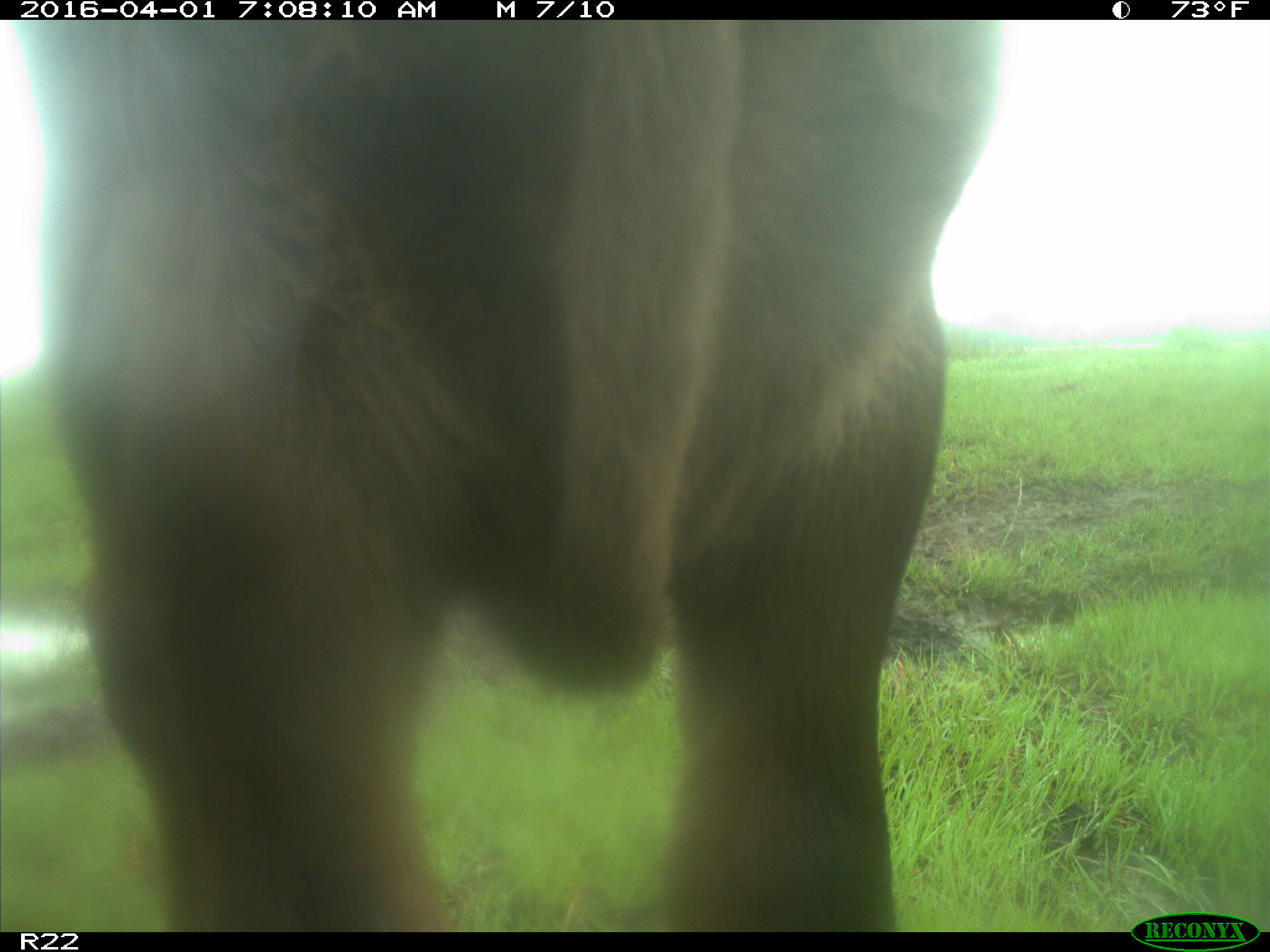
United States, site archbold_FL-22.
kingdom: Animalia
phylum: Chordata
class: Mammalia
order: Artiodactyla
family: Bovidae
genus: Bos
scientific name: Bos taurus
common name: domestic cow